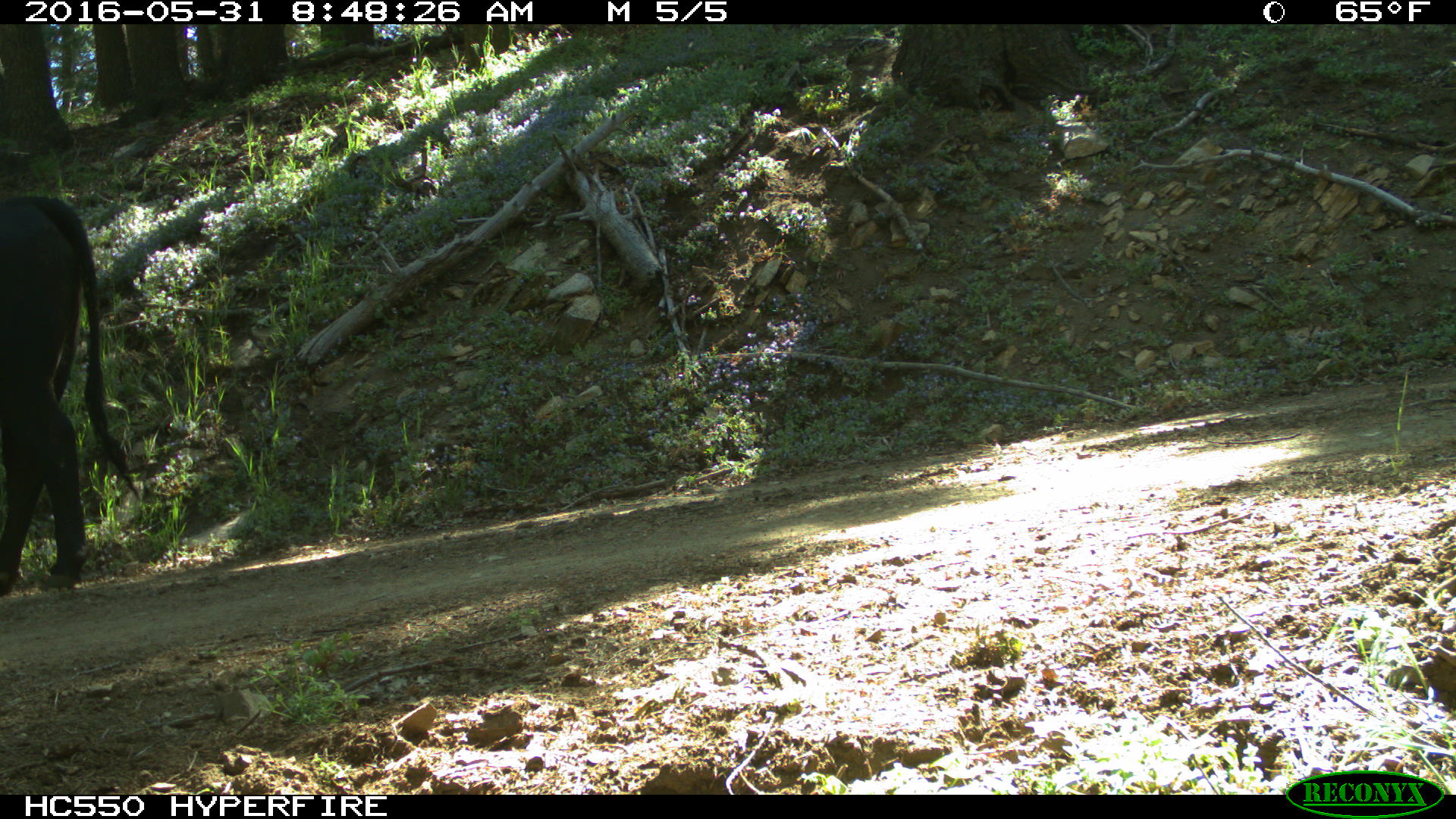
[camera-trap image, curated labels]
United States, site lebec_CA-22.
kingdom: Animalia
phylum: Chordata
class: Mammalia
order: Artiodactyla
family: Bovidae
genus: Bos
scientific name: Bos taurus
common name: domestic cow